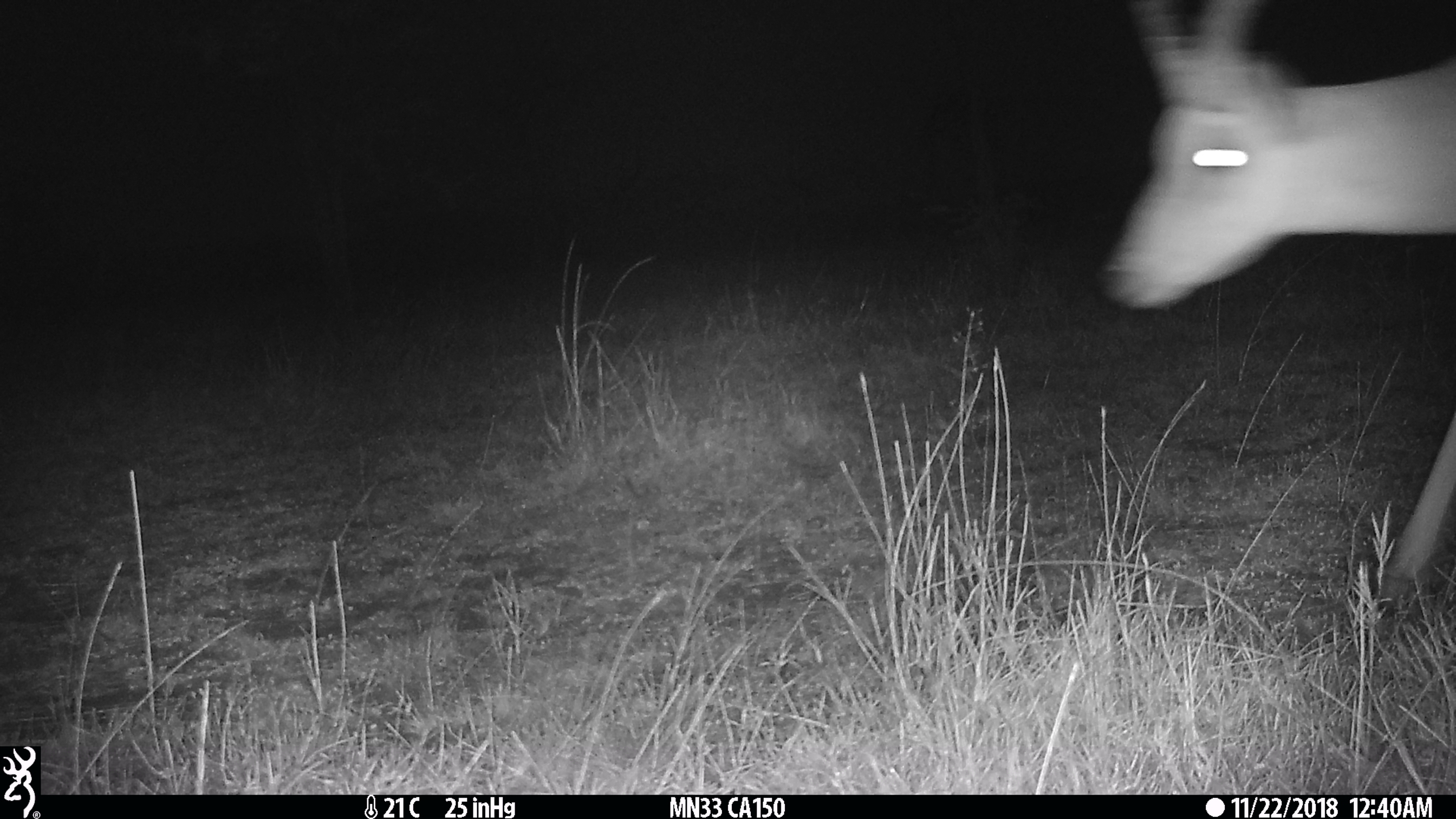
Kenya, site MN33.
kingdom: Animalia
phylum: Chordata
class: Mammalia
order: Artiodactyla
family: Bovidae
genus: Aepyceros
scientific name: Aepyceros melampus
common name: impala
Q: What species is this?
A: Impala (Aepyceros melampus).